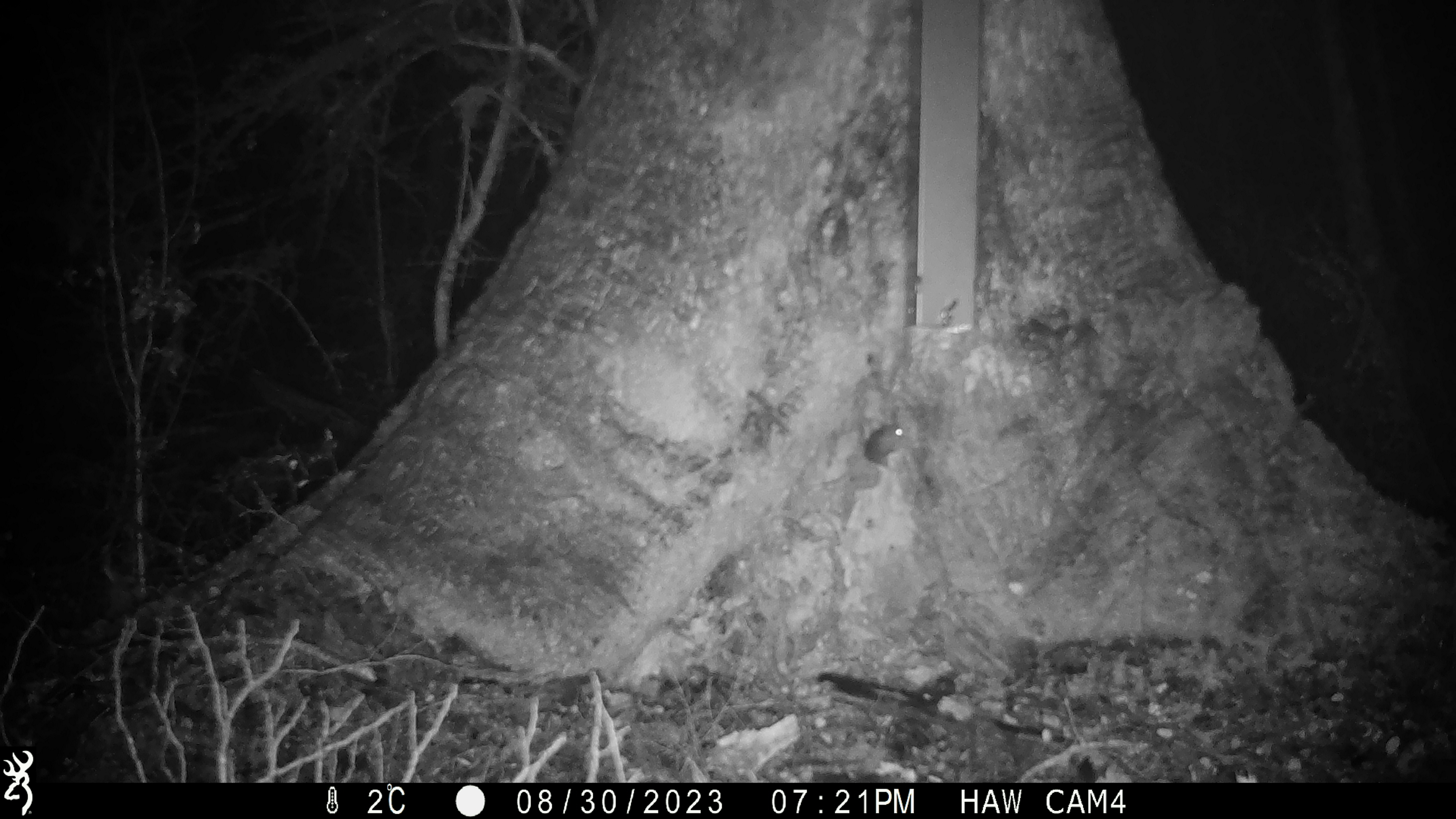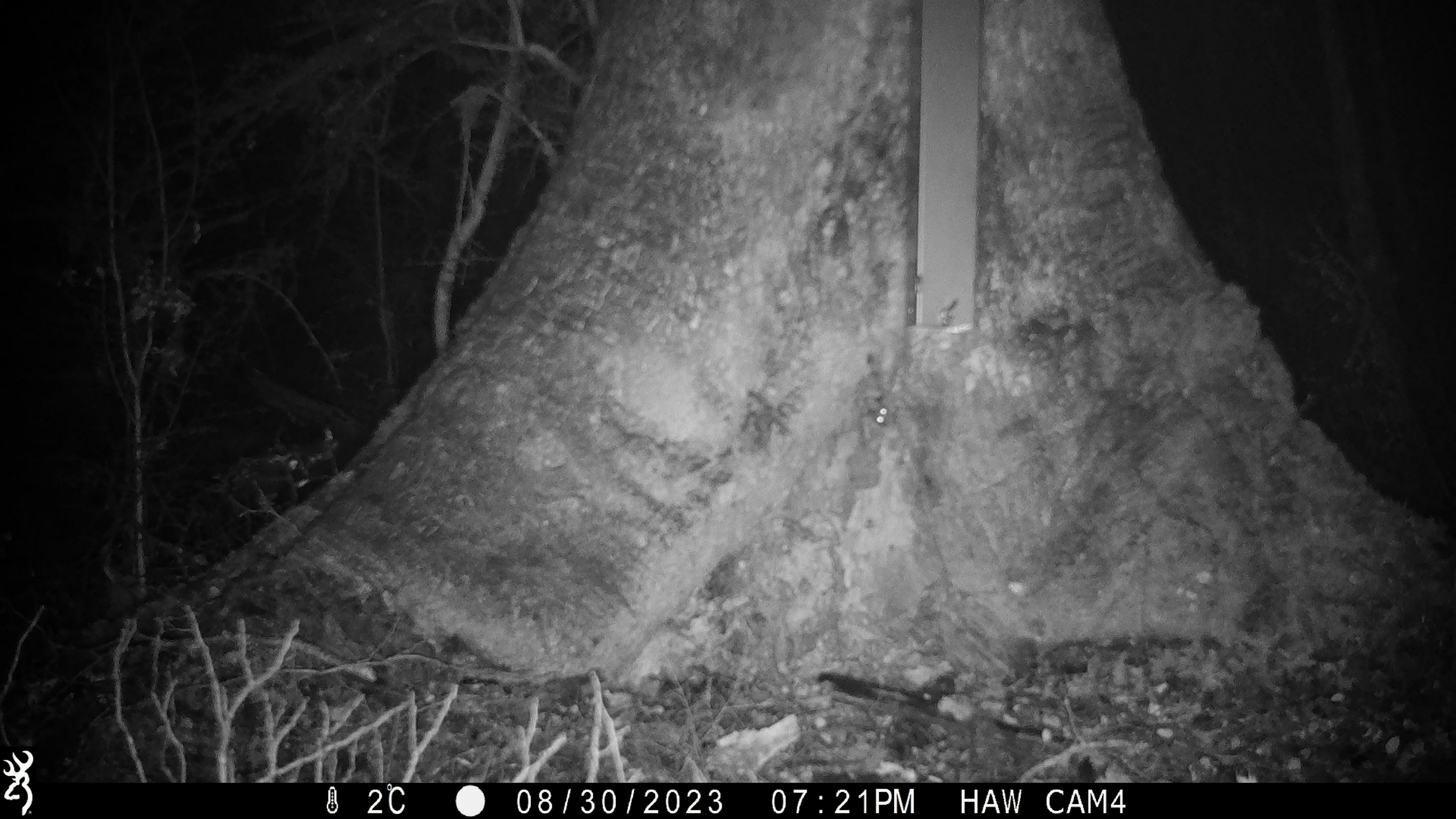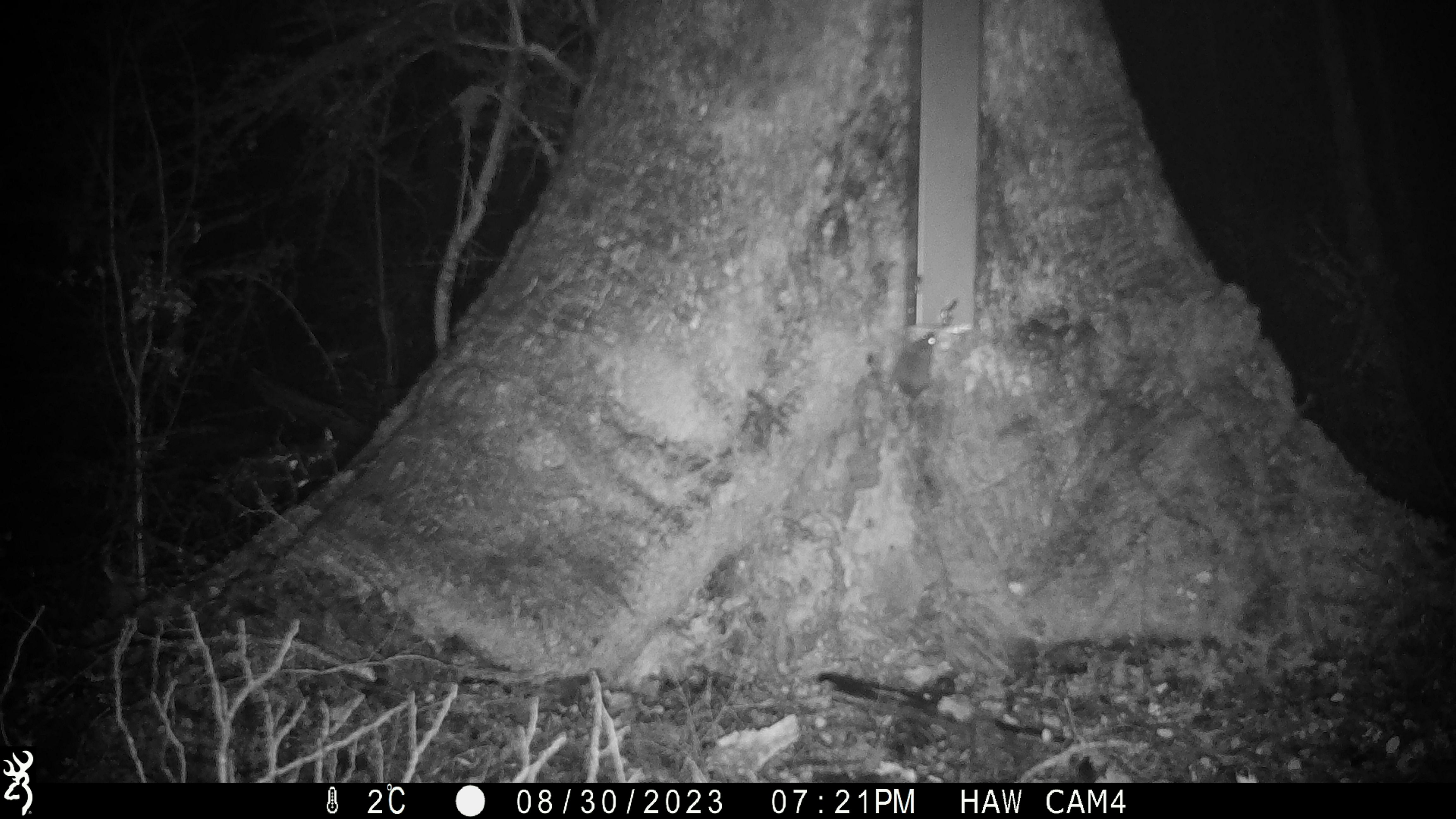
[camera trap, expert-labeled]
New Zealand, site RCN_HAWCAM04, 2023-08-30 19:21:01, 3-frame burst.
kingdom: Animalia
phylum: Chordata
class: Mammalia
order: Rodentia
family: Muridae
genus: Mus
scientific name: Mus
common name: mouse